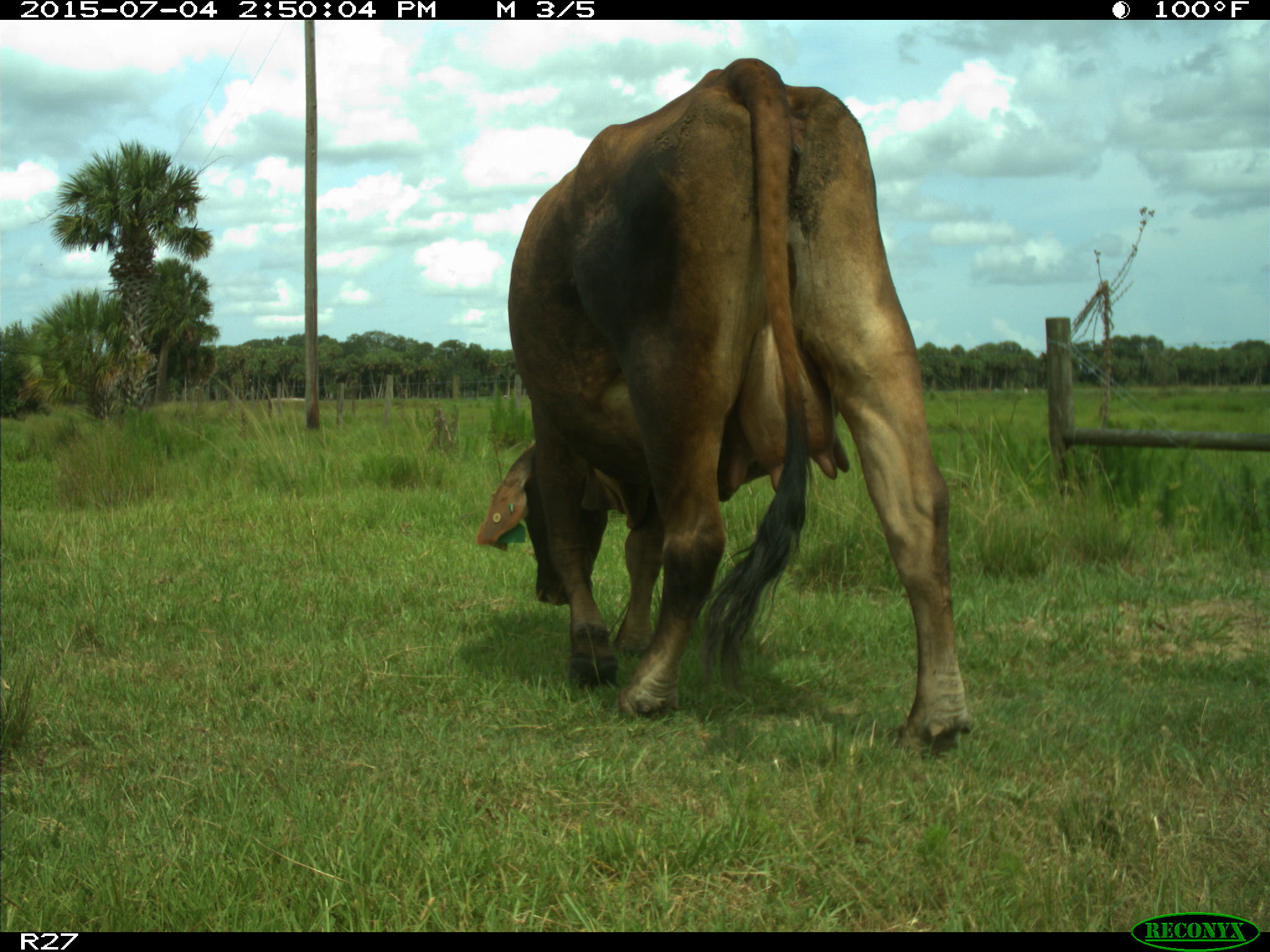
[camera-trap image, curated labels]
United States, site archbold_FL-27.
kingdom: Animalia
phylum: Chordata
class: Mammalia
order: Artiodactyla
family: Bovidae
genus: Bos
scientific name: Bos taurus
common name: domestic cow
Bos taurus (domestic cow).